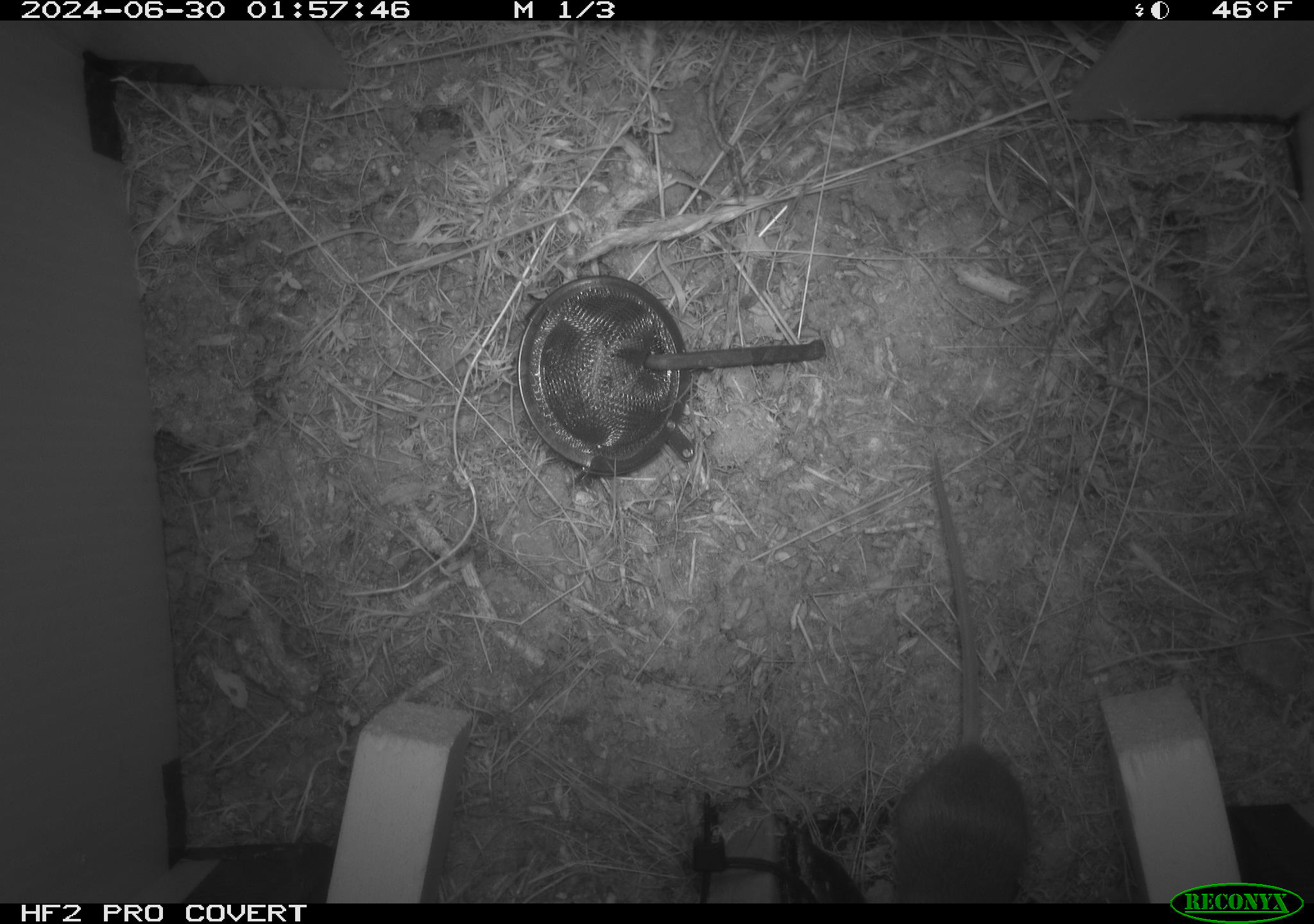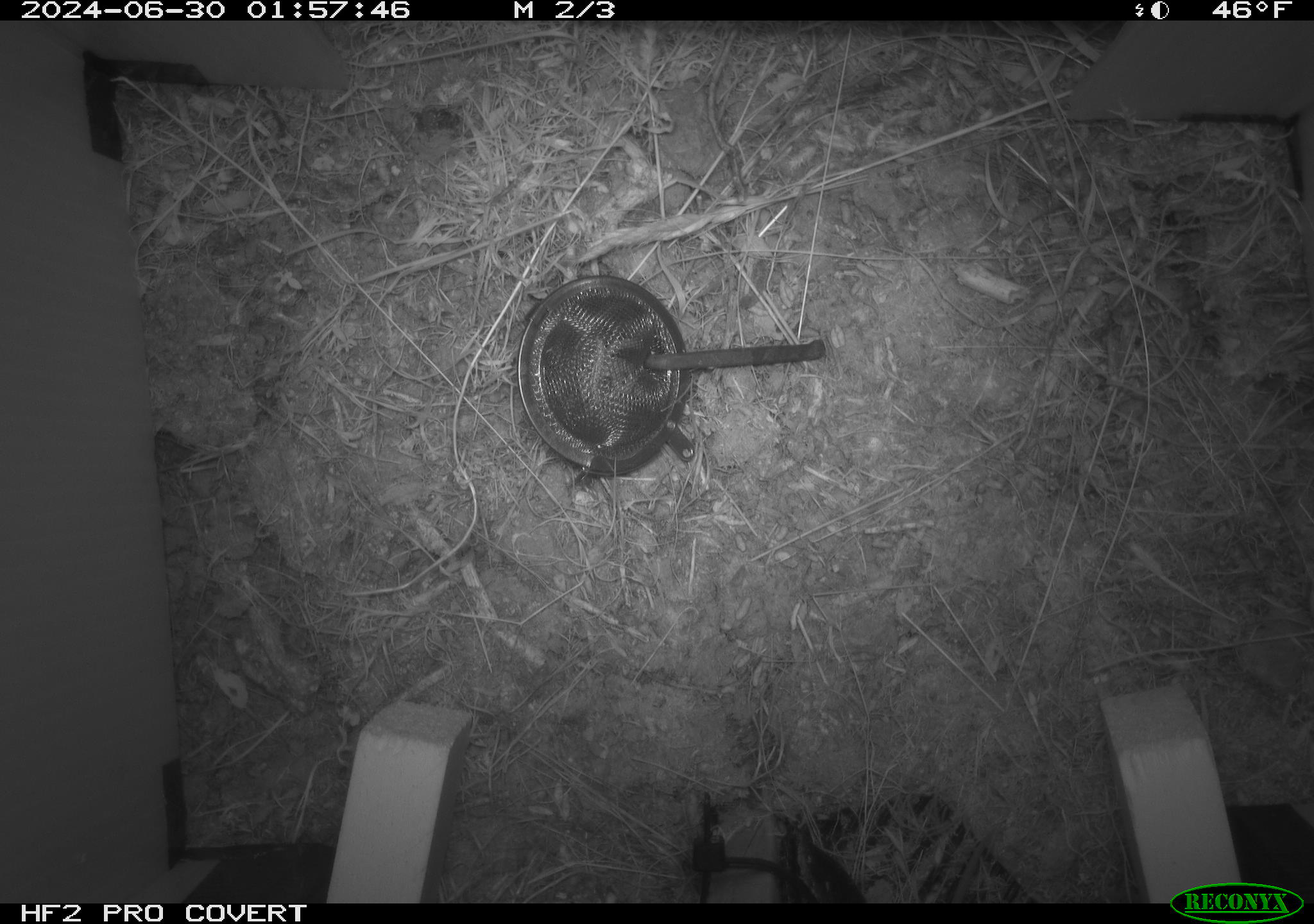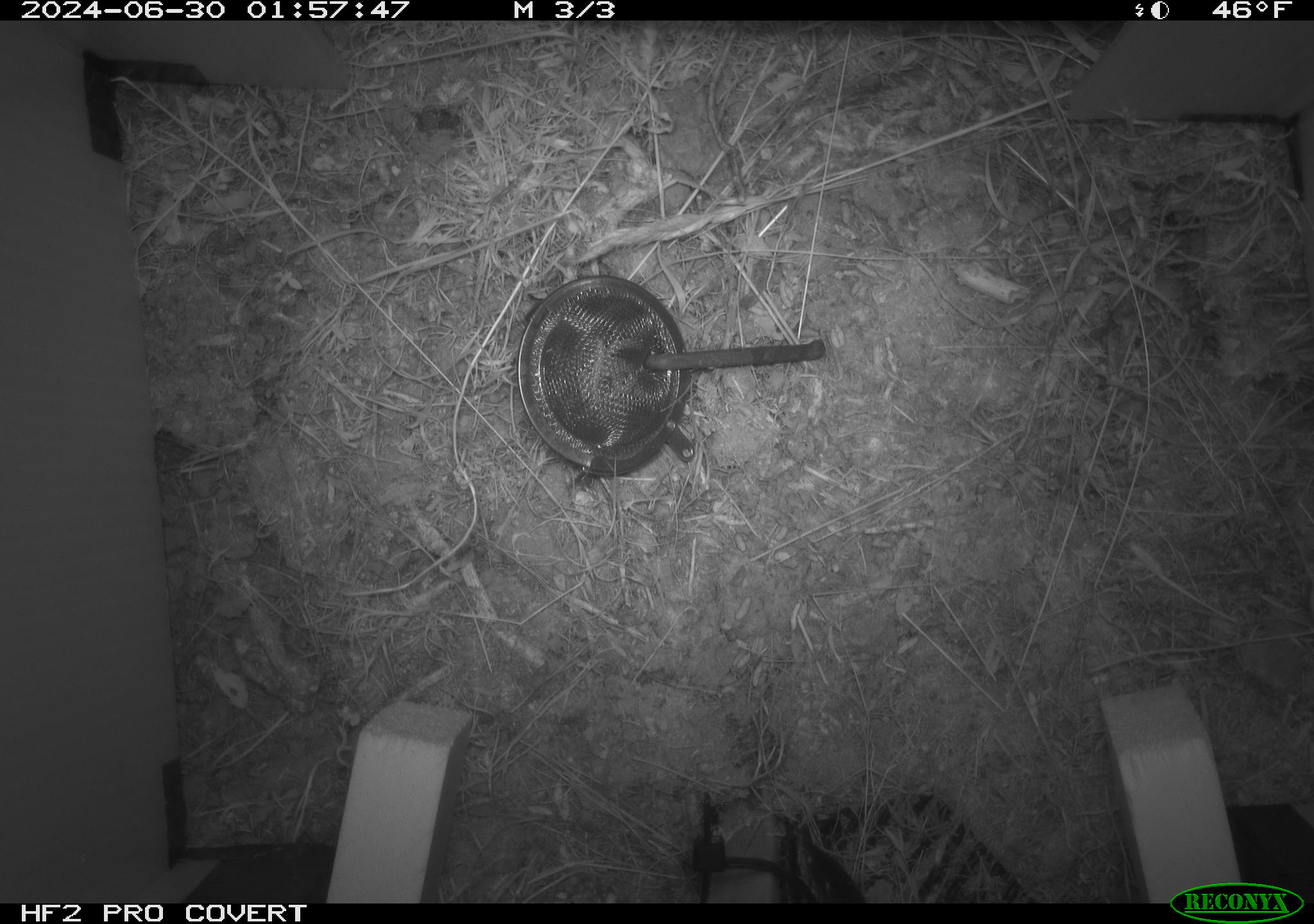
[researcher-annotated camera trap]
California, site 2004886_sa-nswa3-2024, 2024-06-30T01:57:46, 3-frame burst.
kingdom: Animalia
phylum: Chordata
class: Mammalia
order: Rodentia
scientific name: Rodentia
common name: rodent